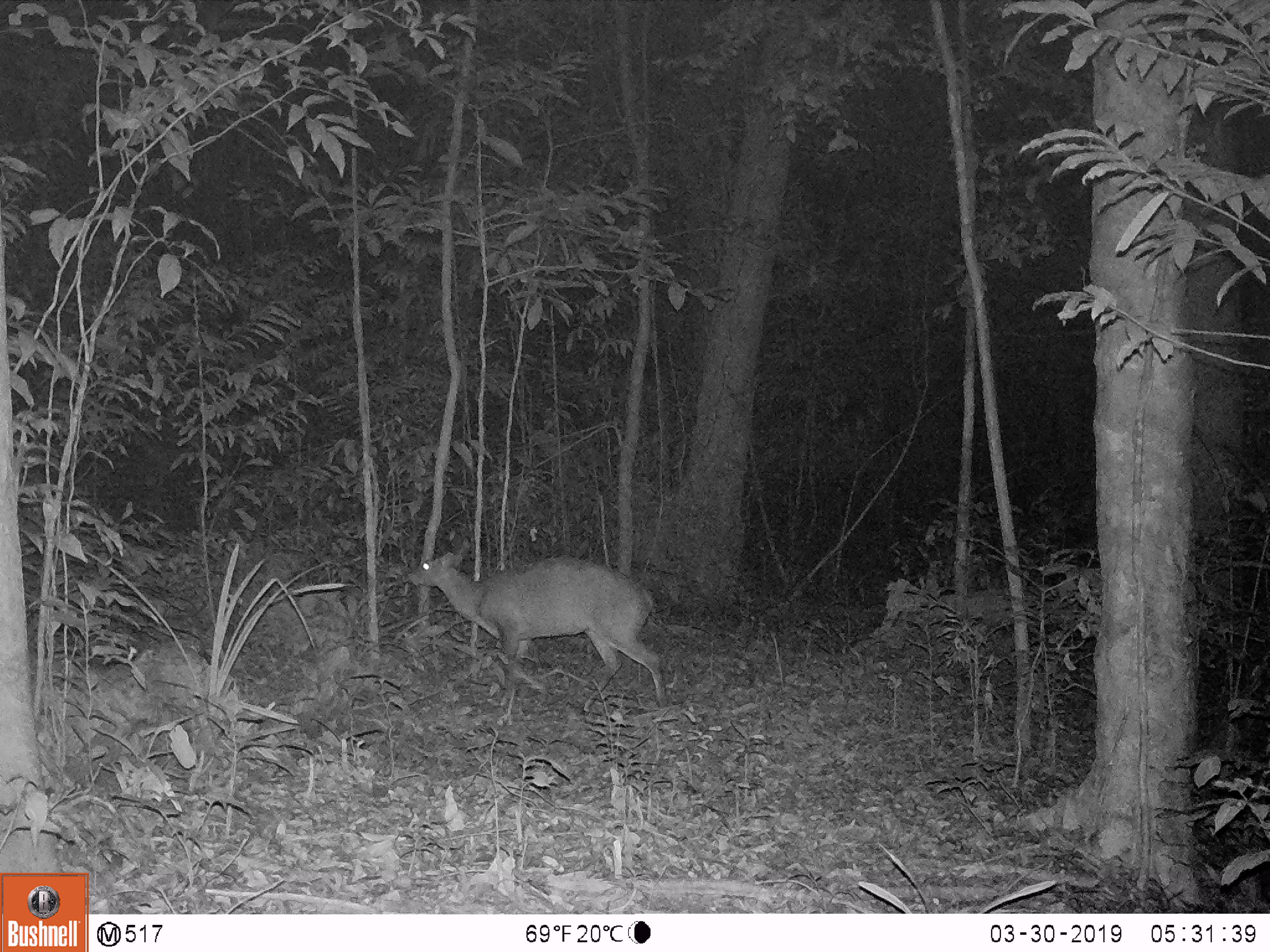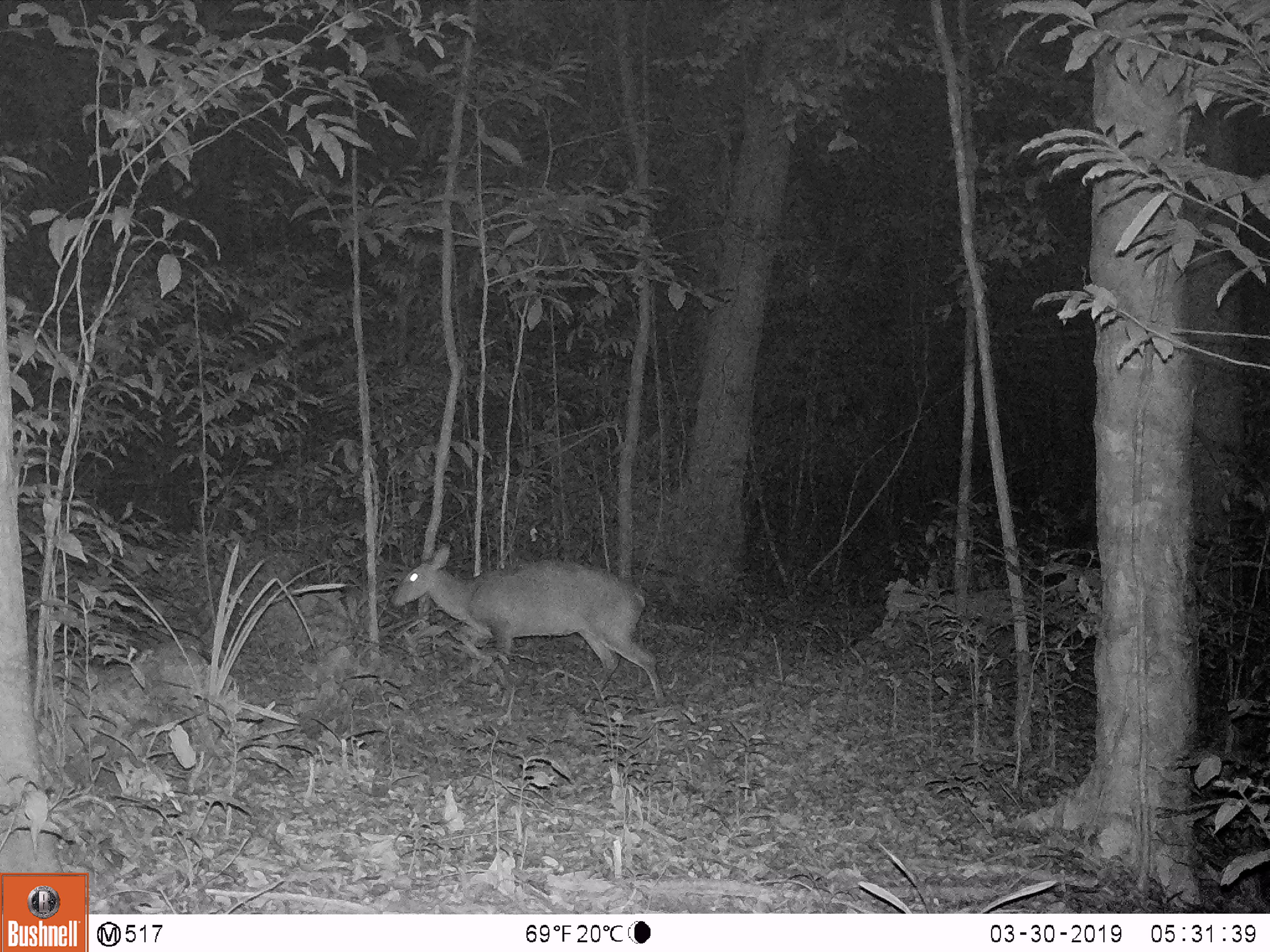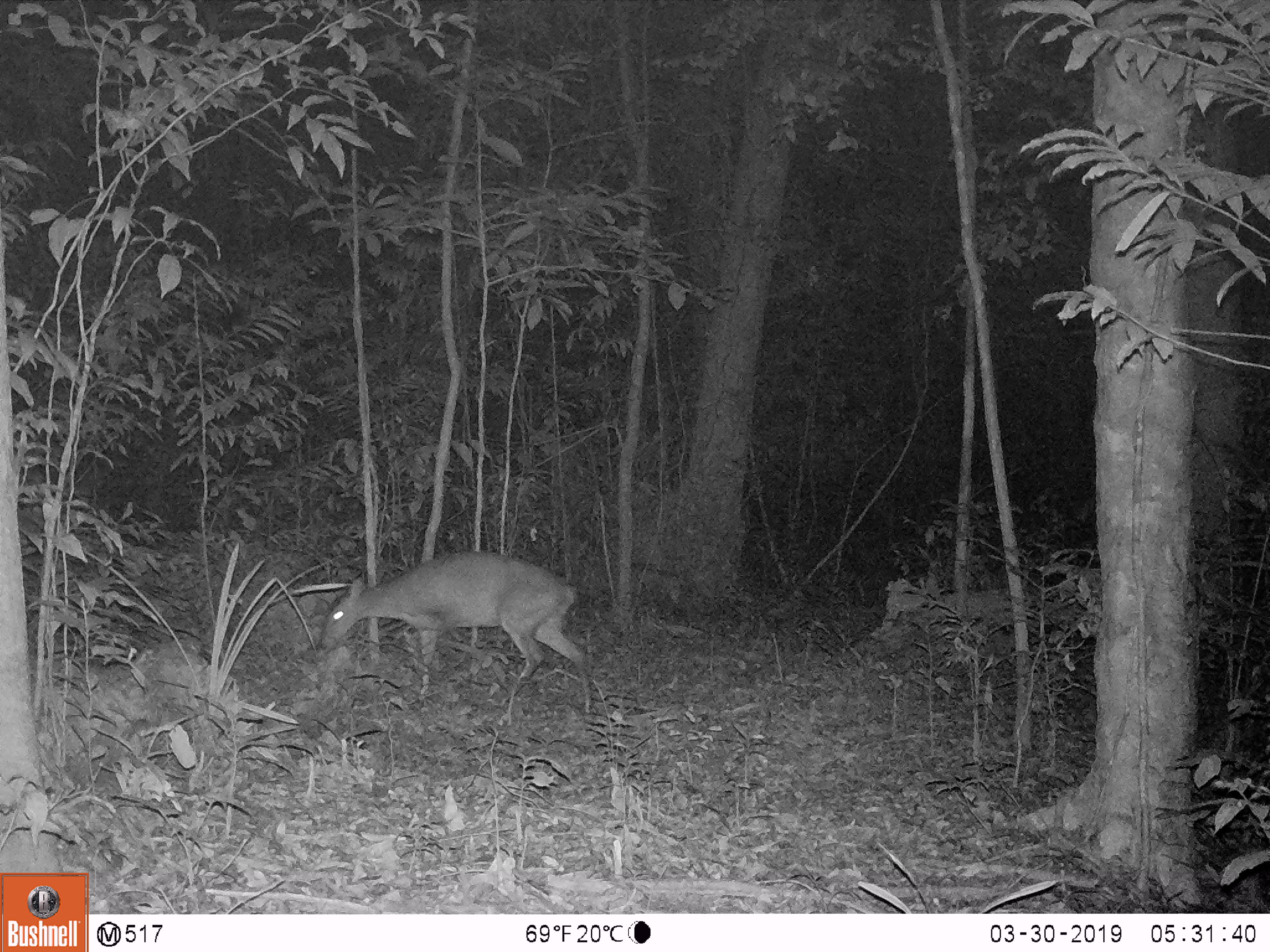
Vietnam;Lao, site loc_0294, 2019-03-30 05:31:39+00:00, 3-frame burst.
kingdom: Animalia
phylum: Chordata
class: Mammalia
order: Artiodactyla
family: Cervidae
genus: Muntiacus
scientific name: Muntiacus vuquangensis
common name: large-antlered muntjac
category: large antlered muntjac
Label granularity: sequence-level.